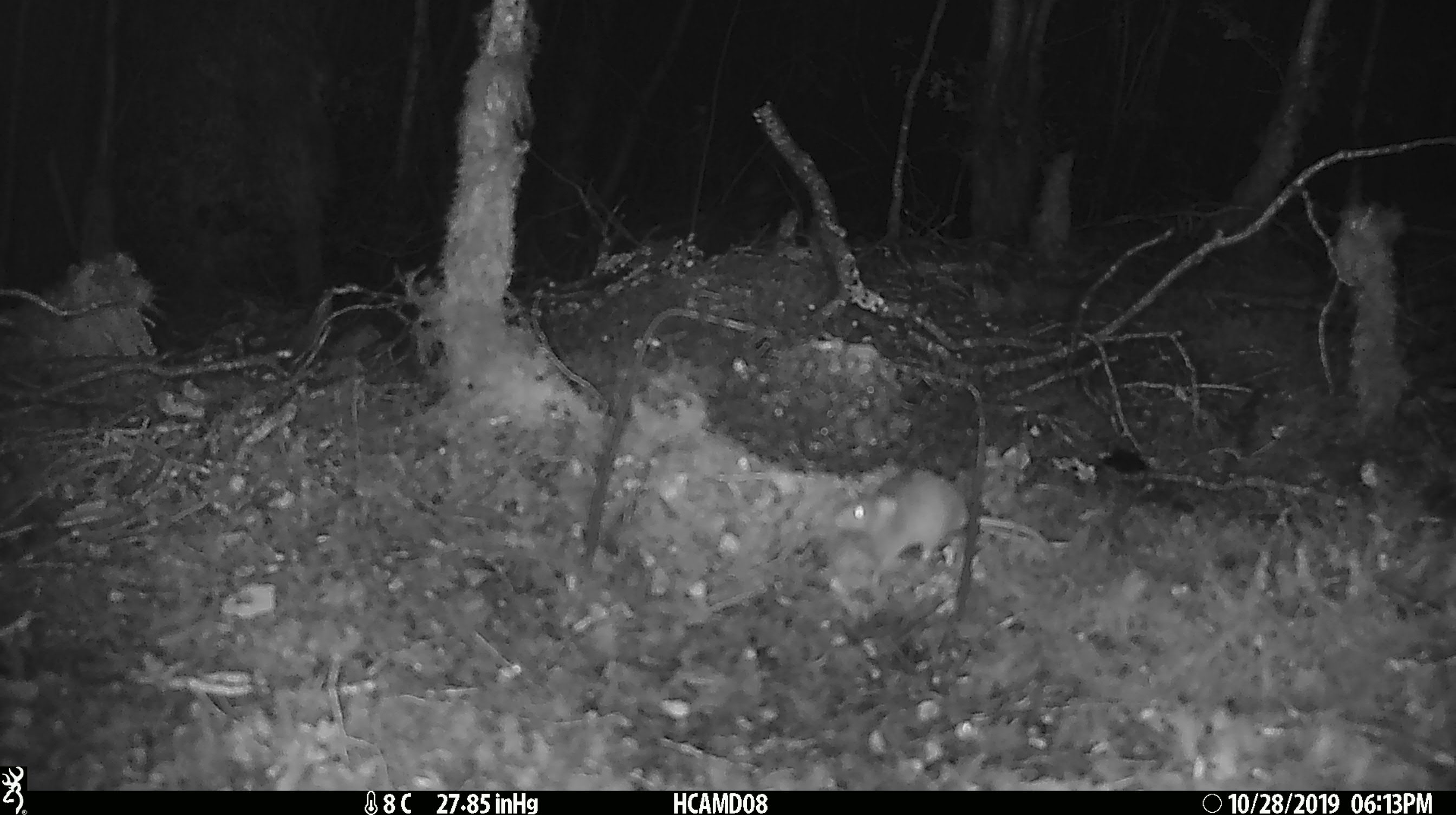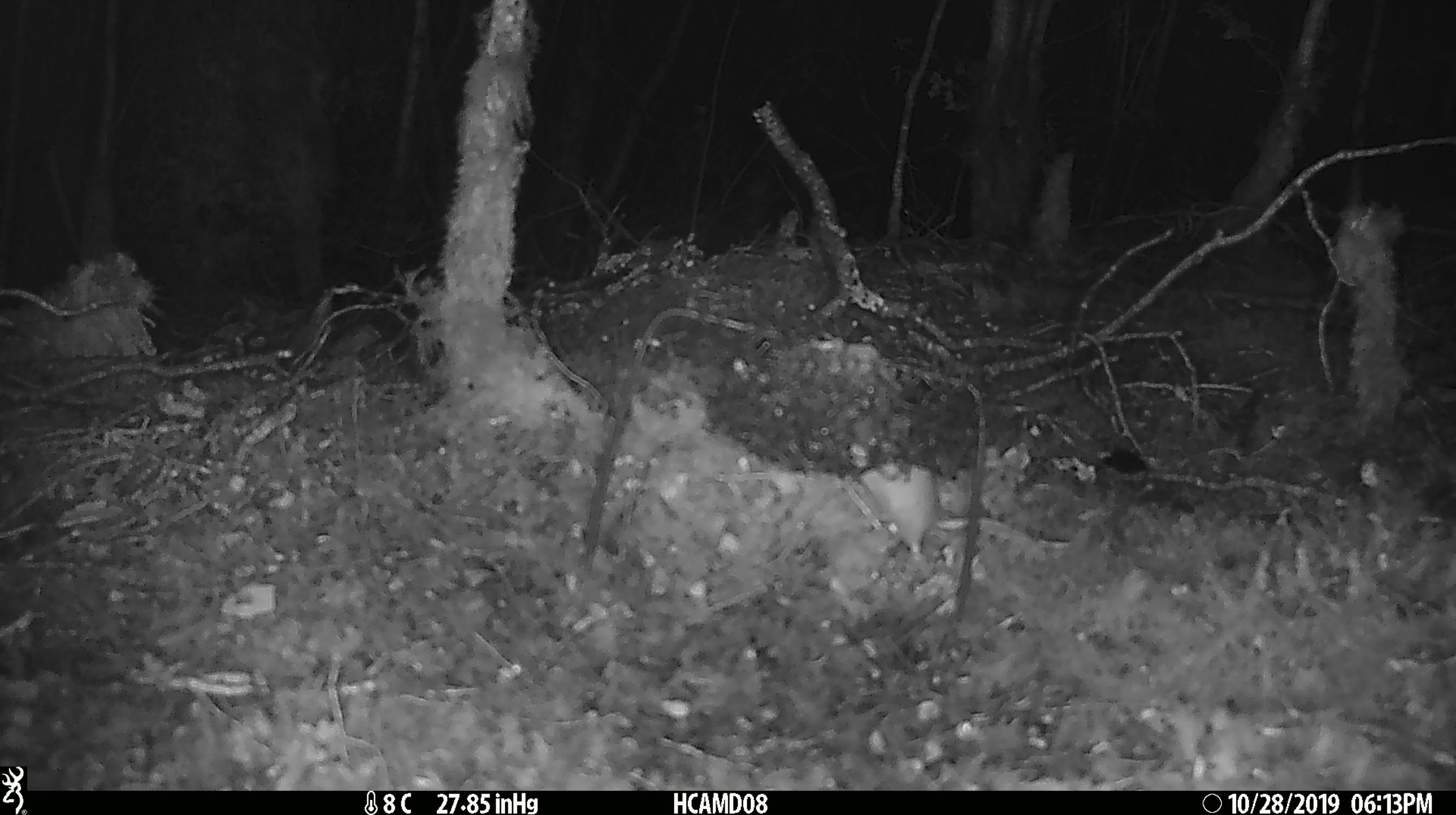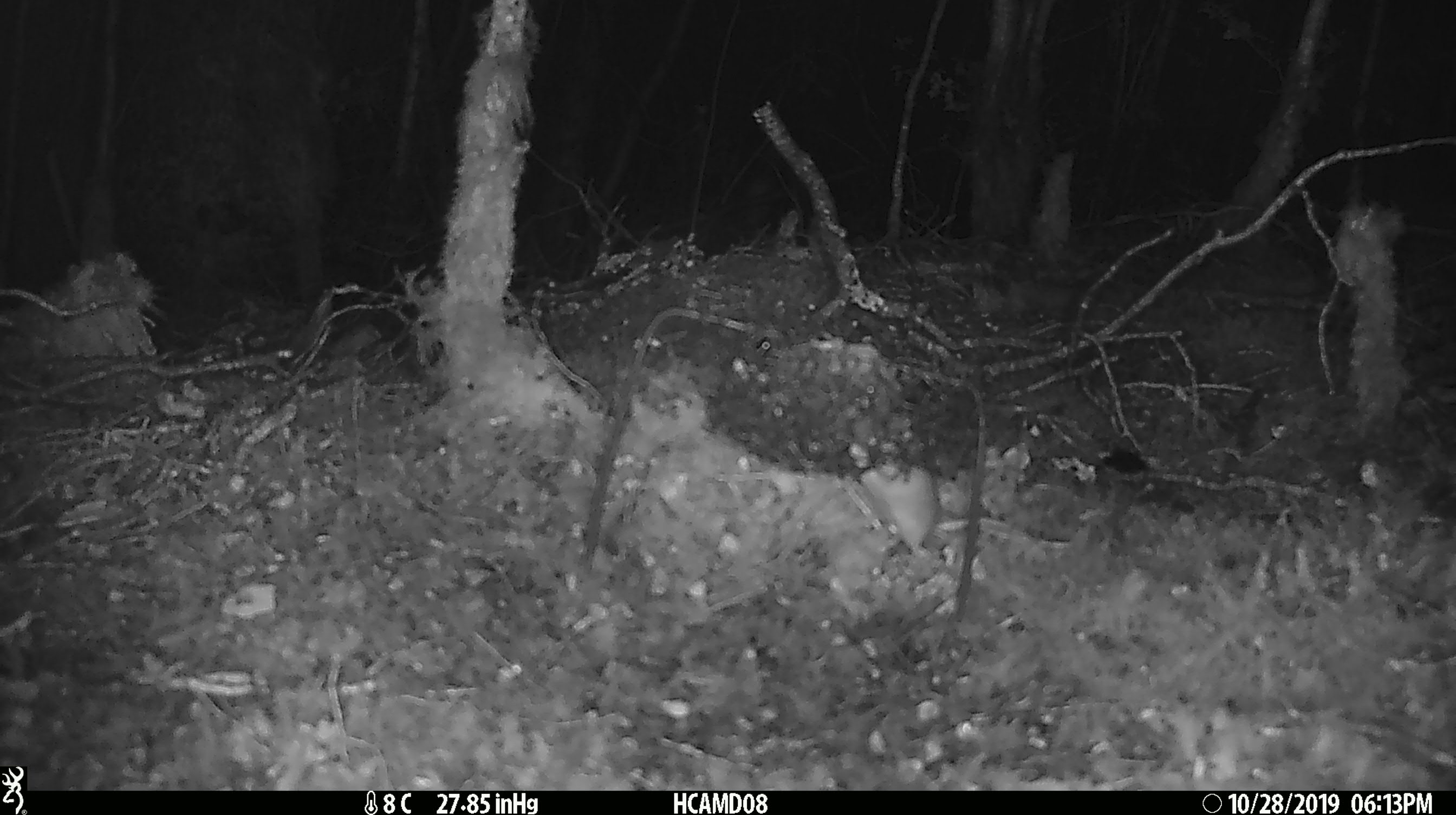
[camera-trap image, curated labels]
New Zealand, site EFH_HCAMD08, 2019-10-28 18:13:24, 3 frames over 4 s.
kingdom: Animalia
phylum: Chordata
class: Mammalia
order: Rodentia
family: Muridae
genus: Mus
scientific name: Mus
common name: mouse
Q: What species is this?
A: Mouse (Mus).